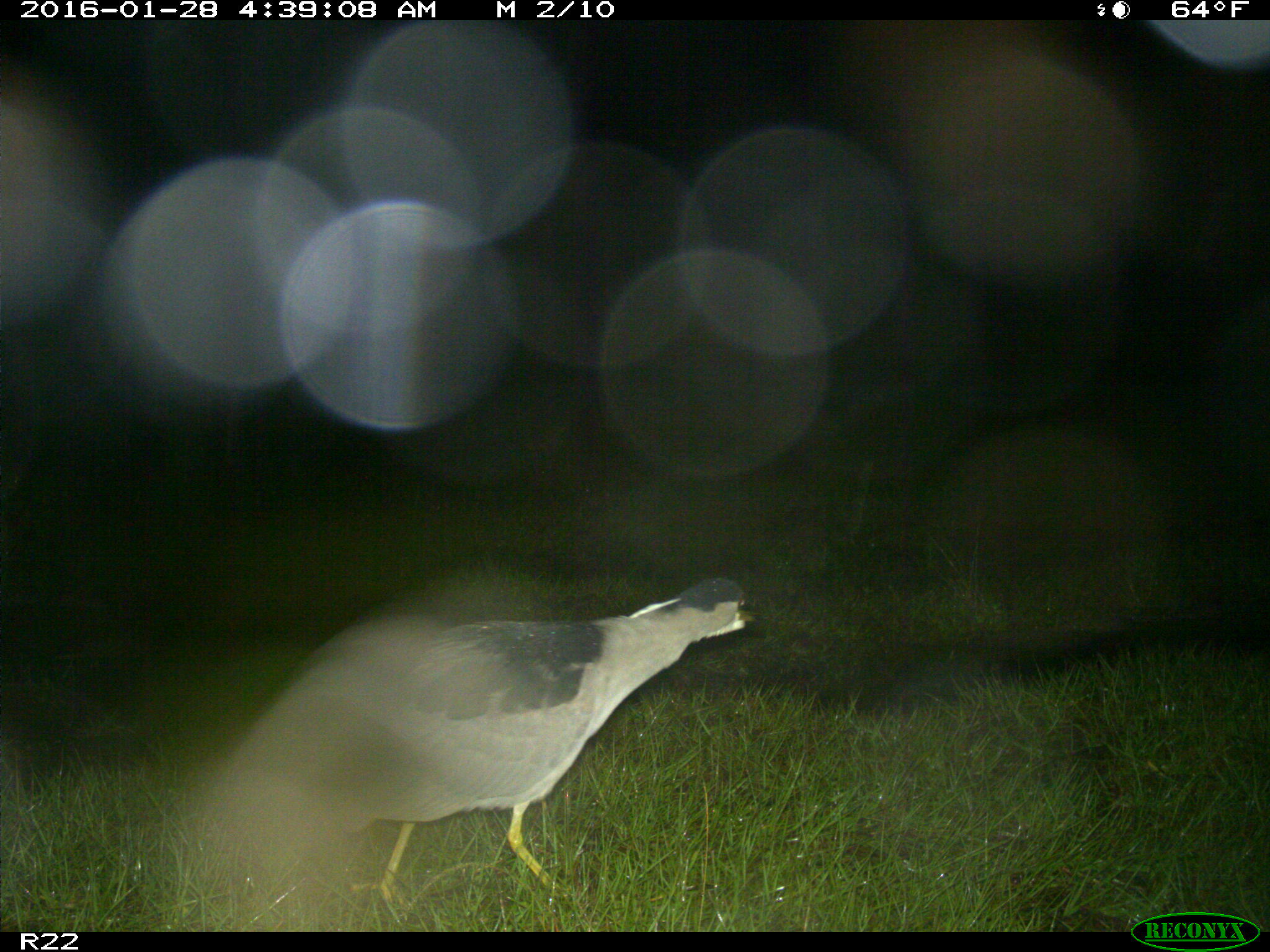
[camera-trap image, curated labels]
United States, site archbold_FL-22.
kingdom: Animalia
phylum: Chordata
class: Aves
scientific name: Aves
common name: birds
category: unidentified bird